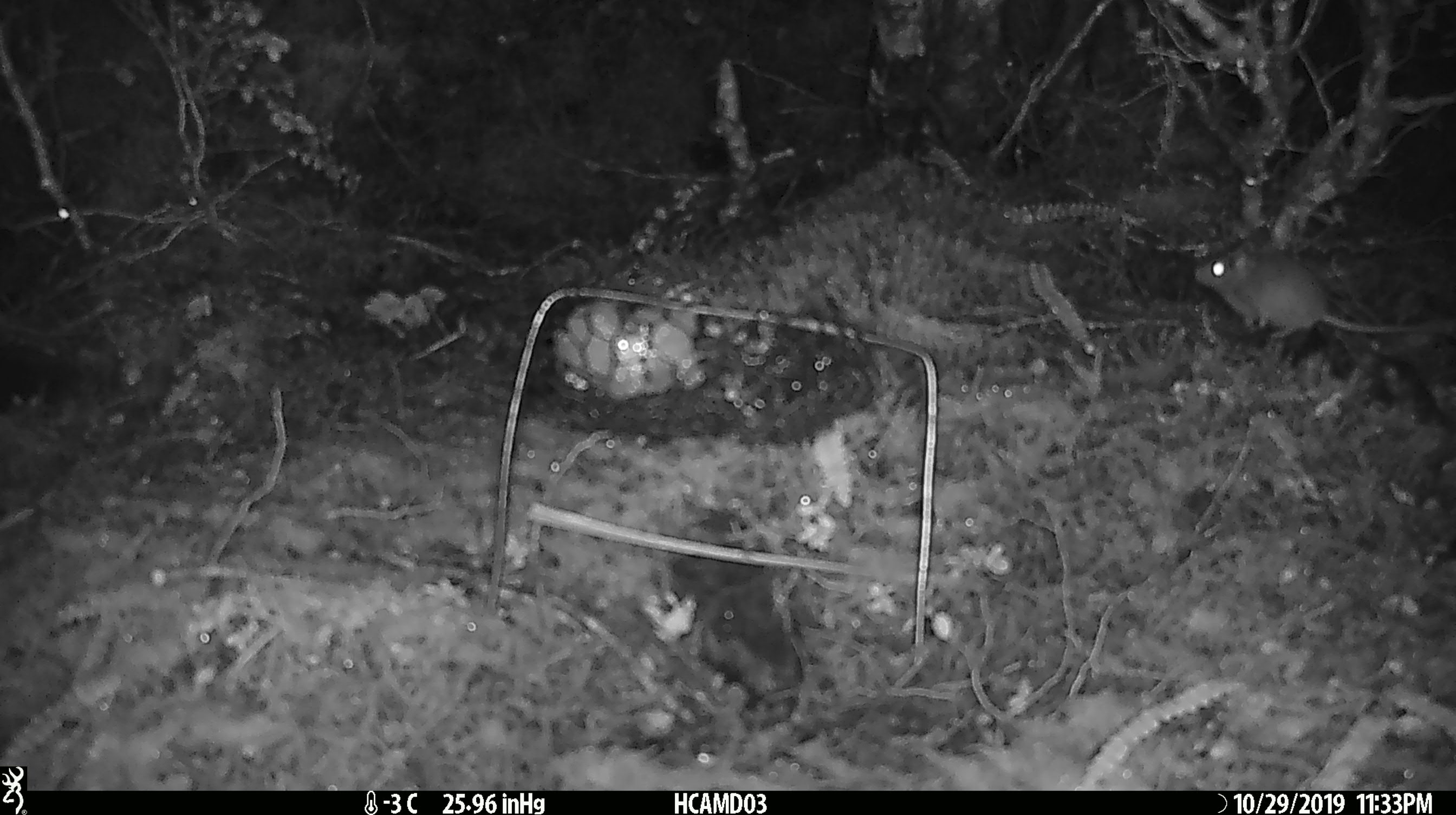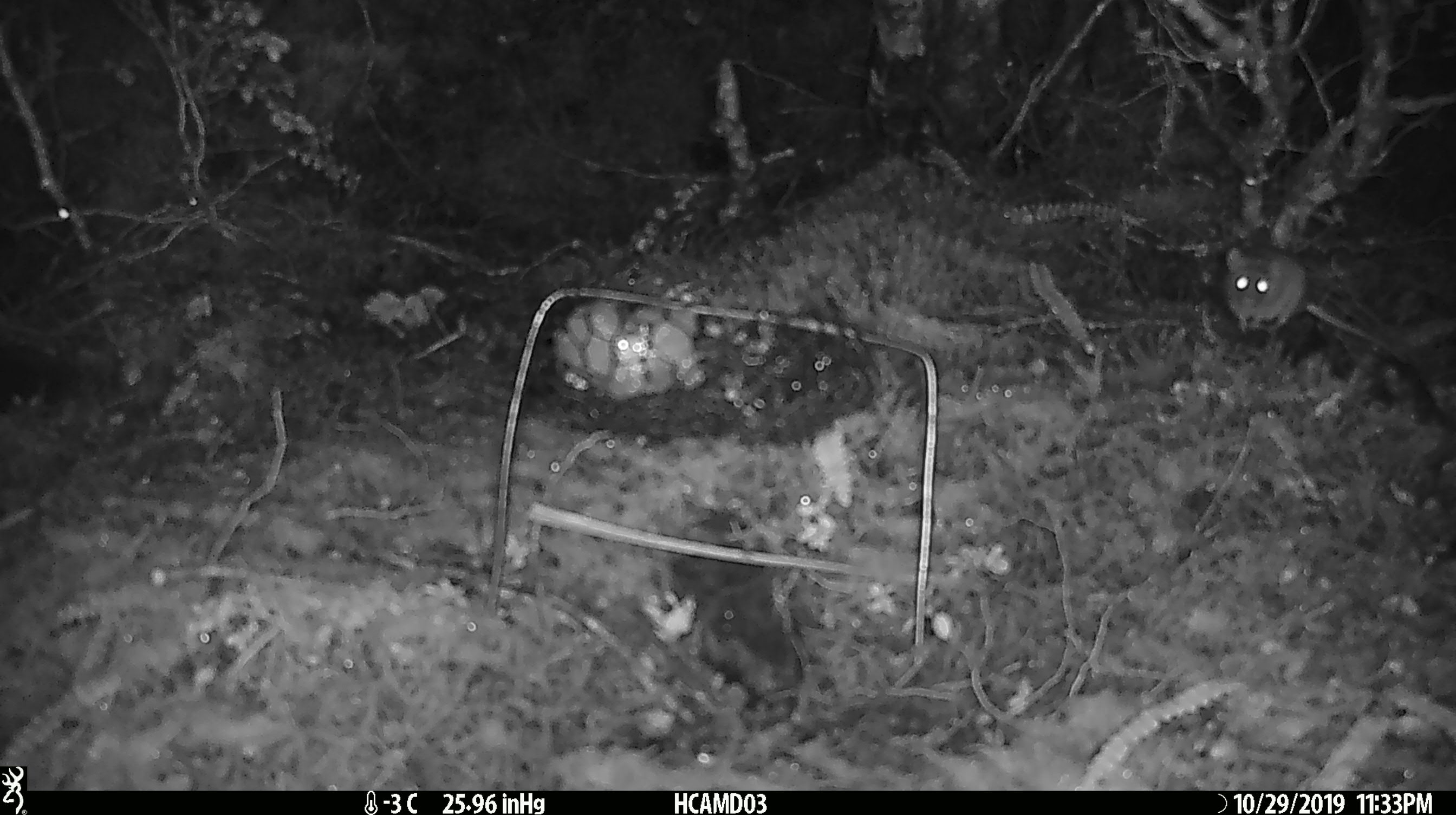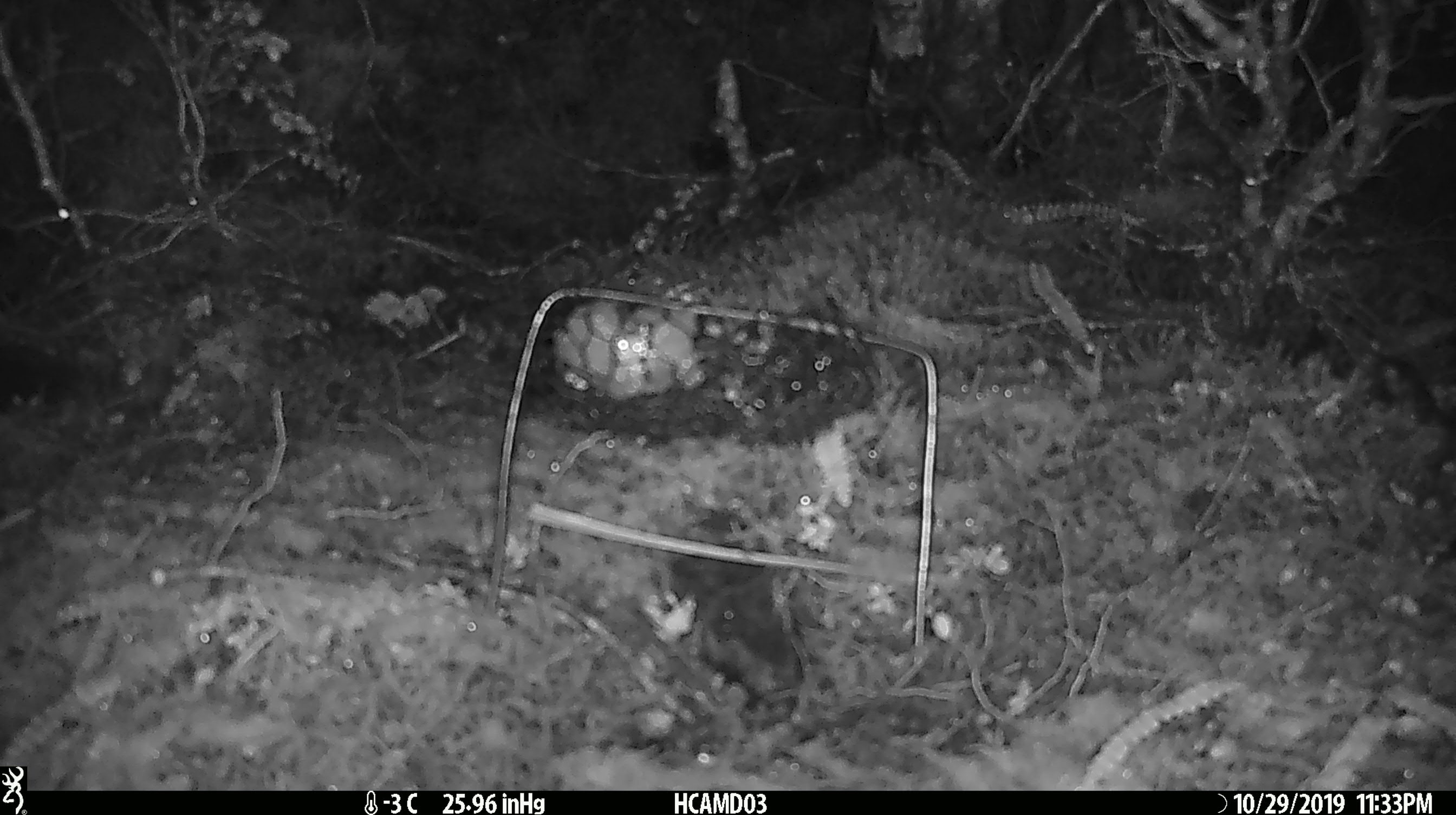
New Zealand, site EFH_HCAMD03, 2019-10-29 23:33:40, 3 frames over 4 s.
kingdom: Animalia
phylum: Chordata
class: Mammalia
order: Rodentia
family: Muridae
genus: Mus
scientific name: Mus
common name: mouse